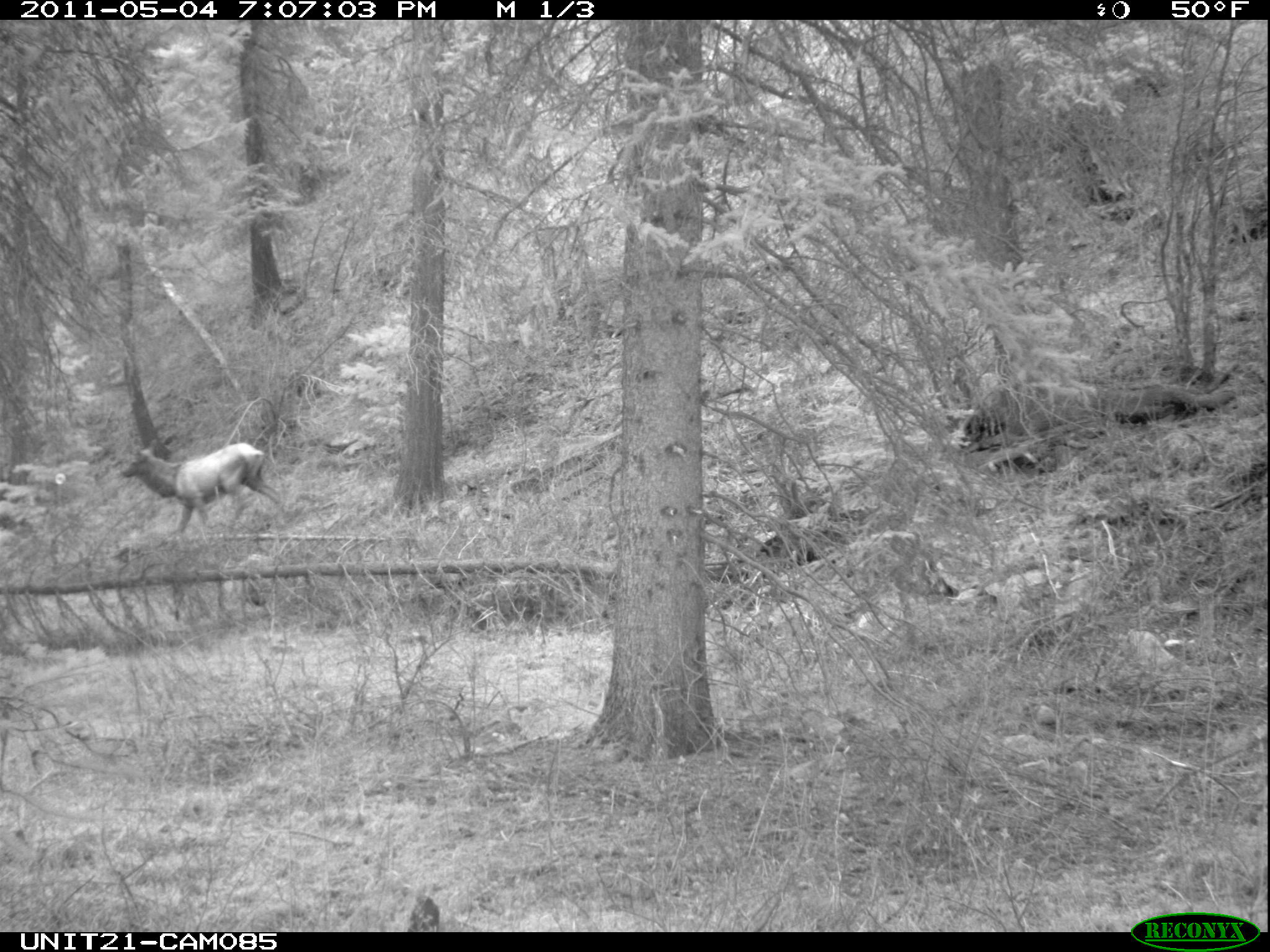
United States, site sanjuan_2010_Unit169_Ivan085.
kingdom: Animalia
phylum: Chordata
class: Mammalia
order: Artiodactyla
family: Cervidae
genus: Cervus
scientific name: Cervus elaphus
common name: red deer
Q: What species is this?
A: Cervus elaphus (red deer).